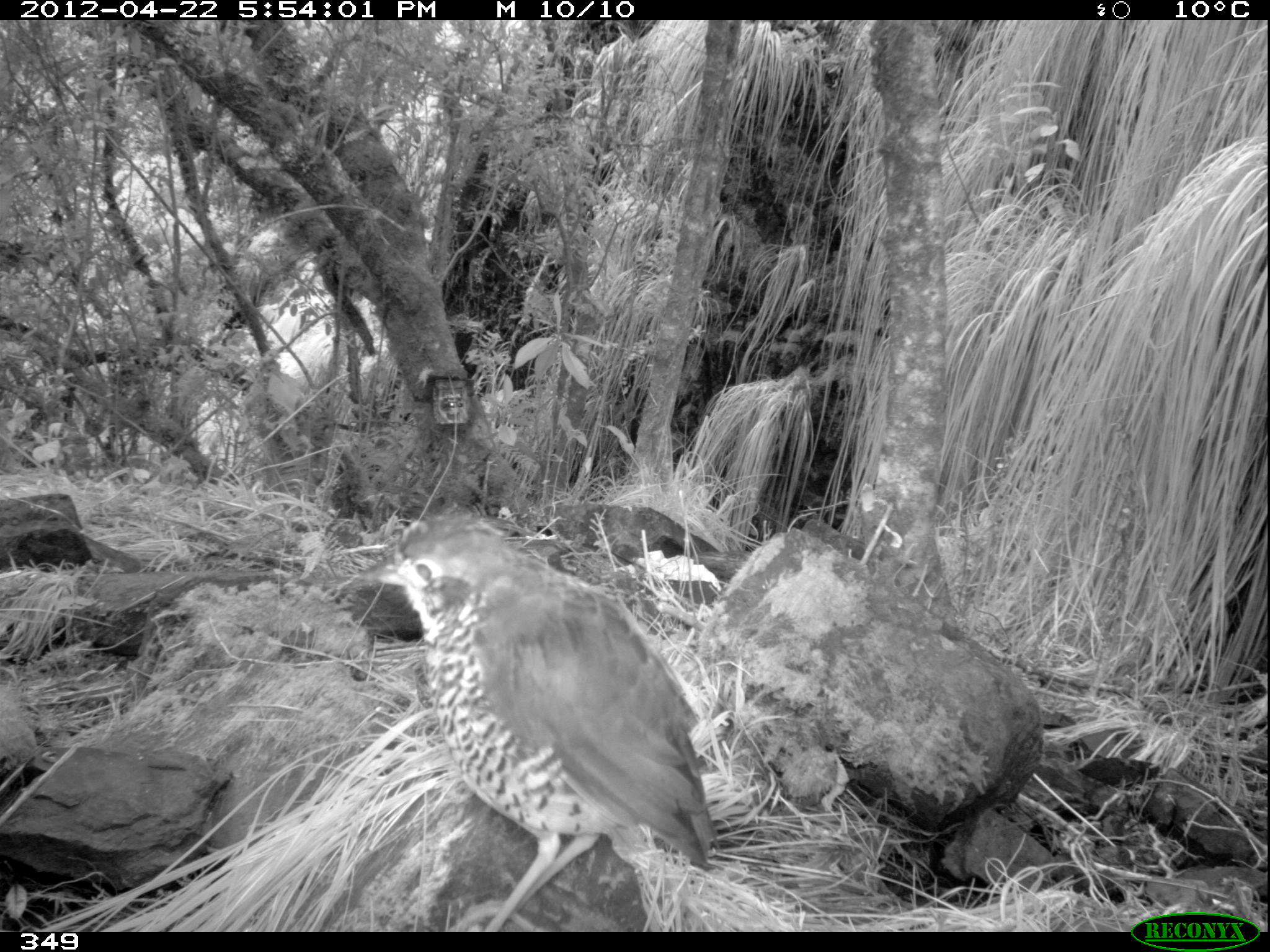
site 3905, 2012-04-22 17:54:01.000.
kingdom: Animalia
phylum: Chordata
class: Aves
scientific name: Aves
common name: bird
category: unknown bird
Unknown bird (bird) (Aves).